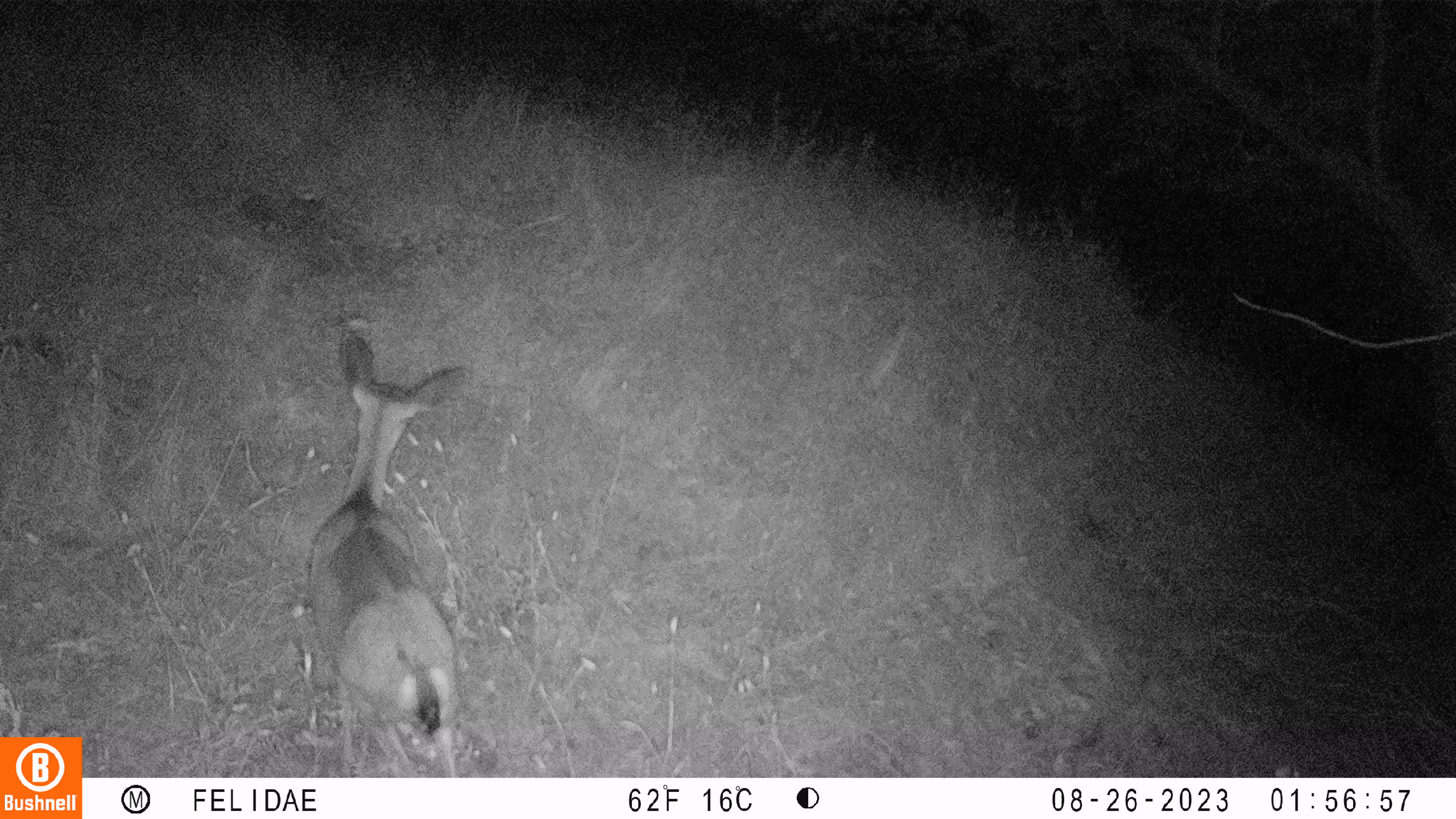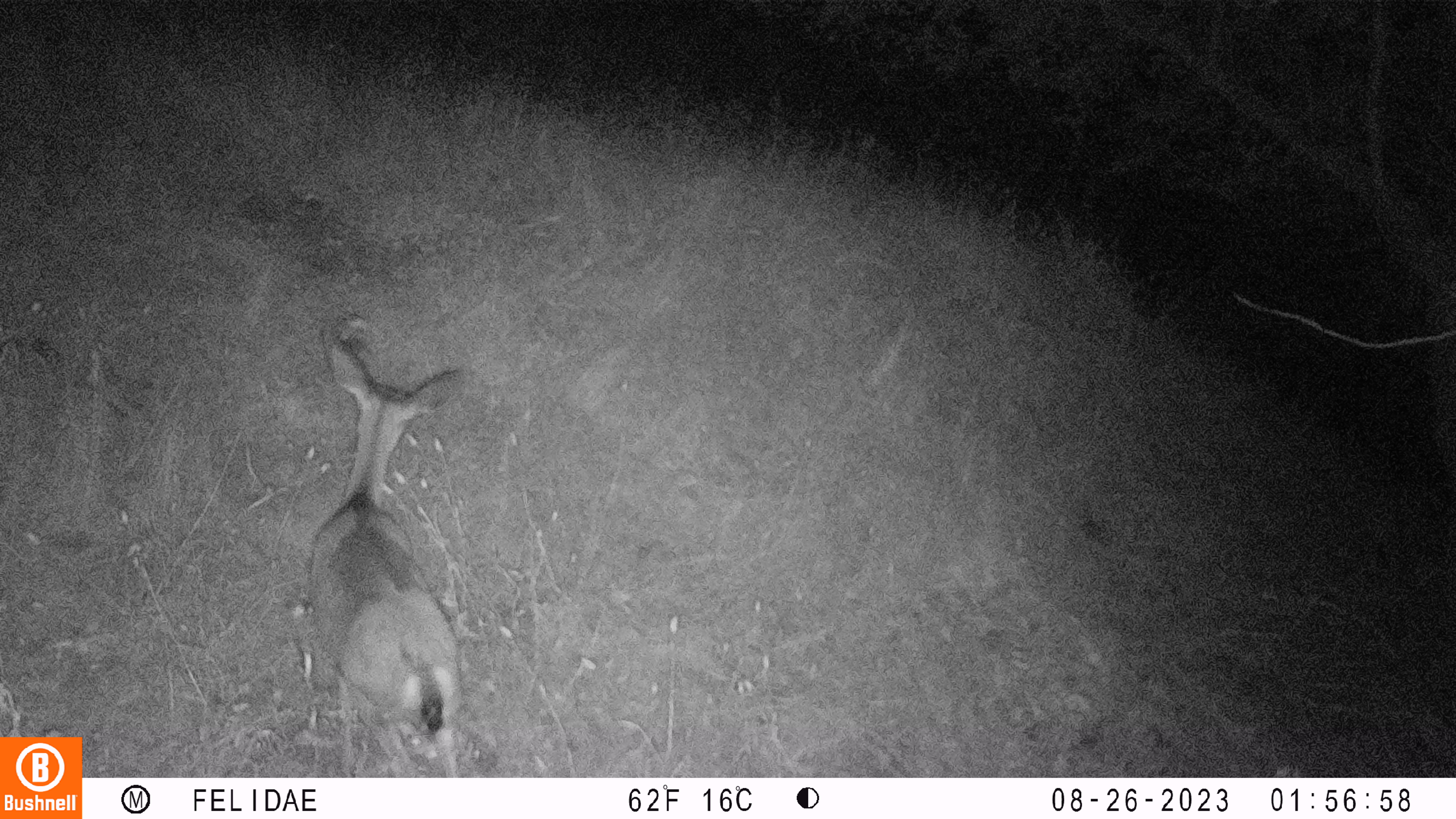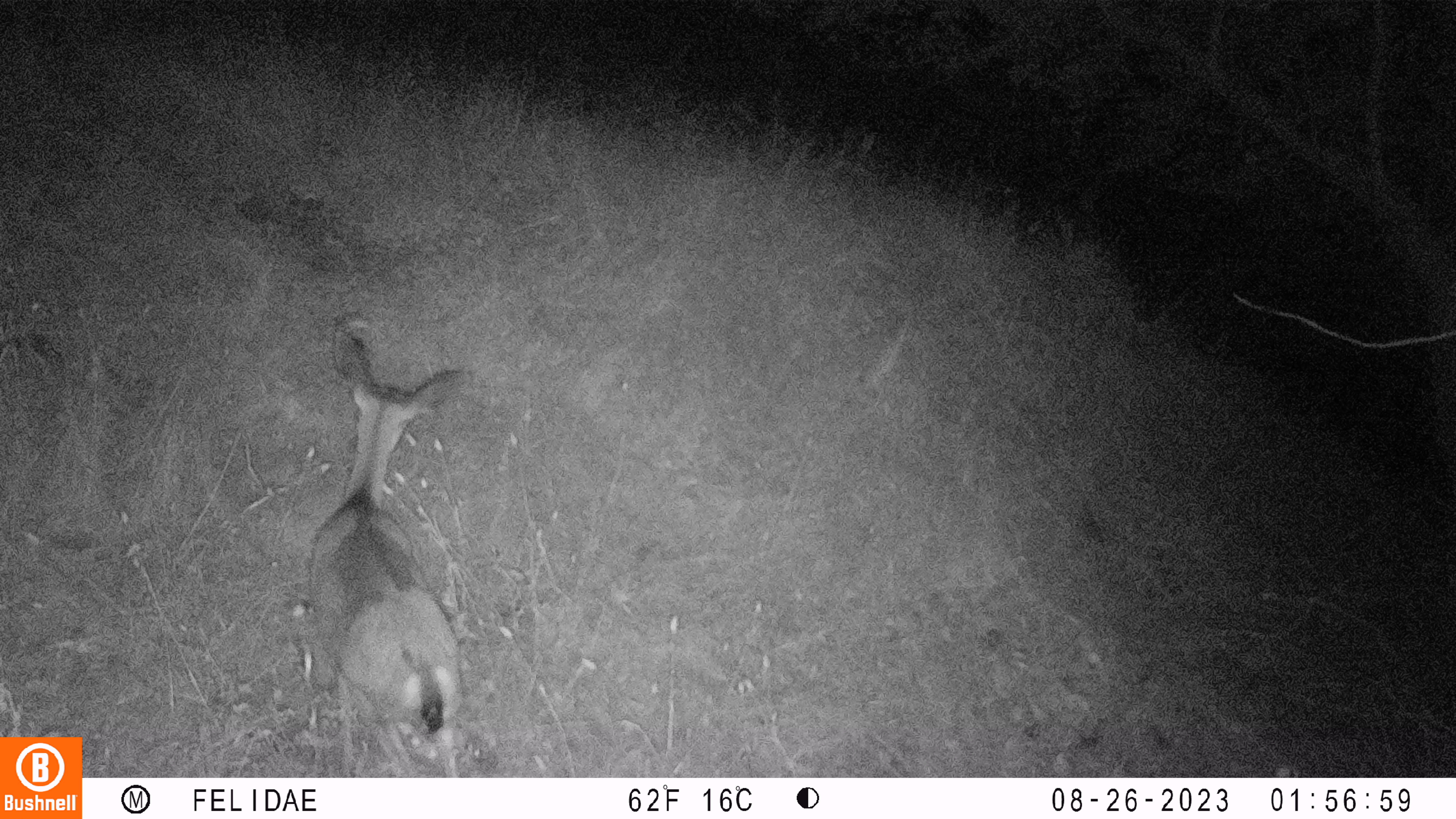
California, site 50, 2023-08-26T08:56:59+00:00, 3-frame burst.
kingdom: Animalia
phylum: Chordata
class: Mammalia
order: Artiodactyla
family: Cervidae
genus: Odocoileus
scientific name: Odocoileus hemionus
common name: mule deer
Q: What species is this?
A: Mule deer (Odocoileus hemionus).